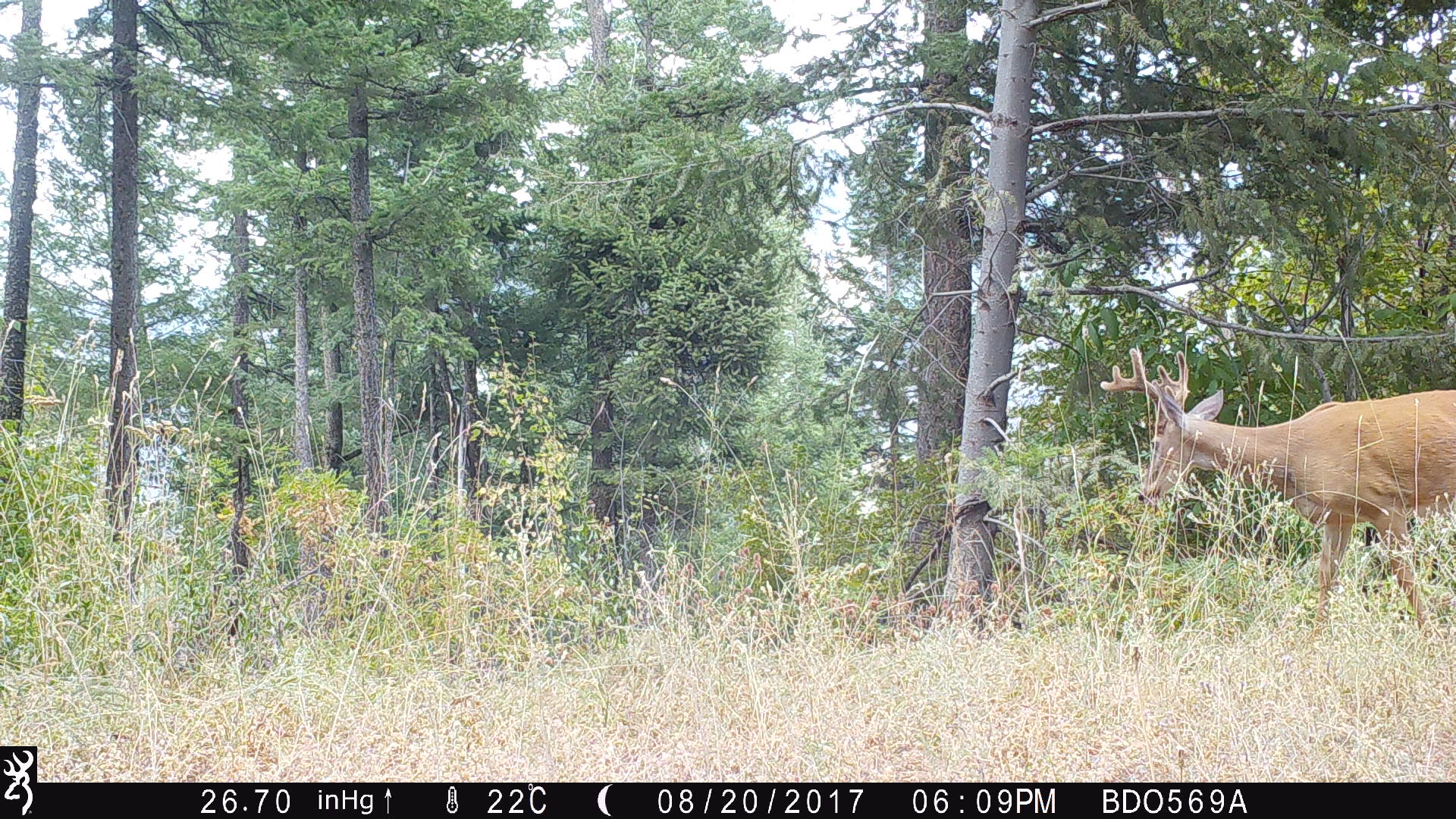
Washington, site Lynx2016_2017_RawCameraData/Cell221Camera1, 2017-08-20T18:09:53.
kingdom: Animalia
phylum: Chordata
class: Mammalia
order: Artiodactyla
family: Cervidae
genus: Odocoileus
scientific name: Odocoileus virginianus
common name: white-tailed deer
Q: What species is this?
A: Odocoileus virginianus (white-tailed deer).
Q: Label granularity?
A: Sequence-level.